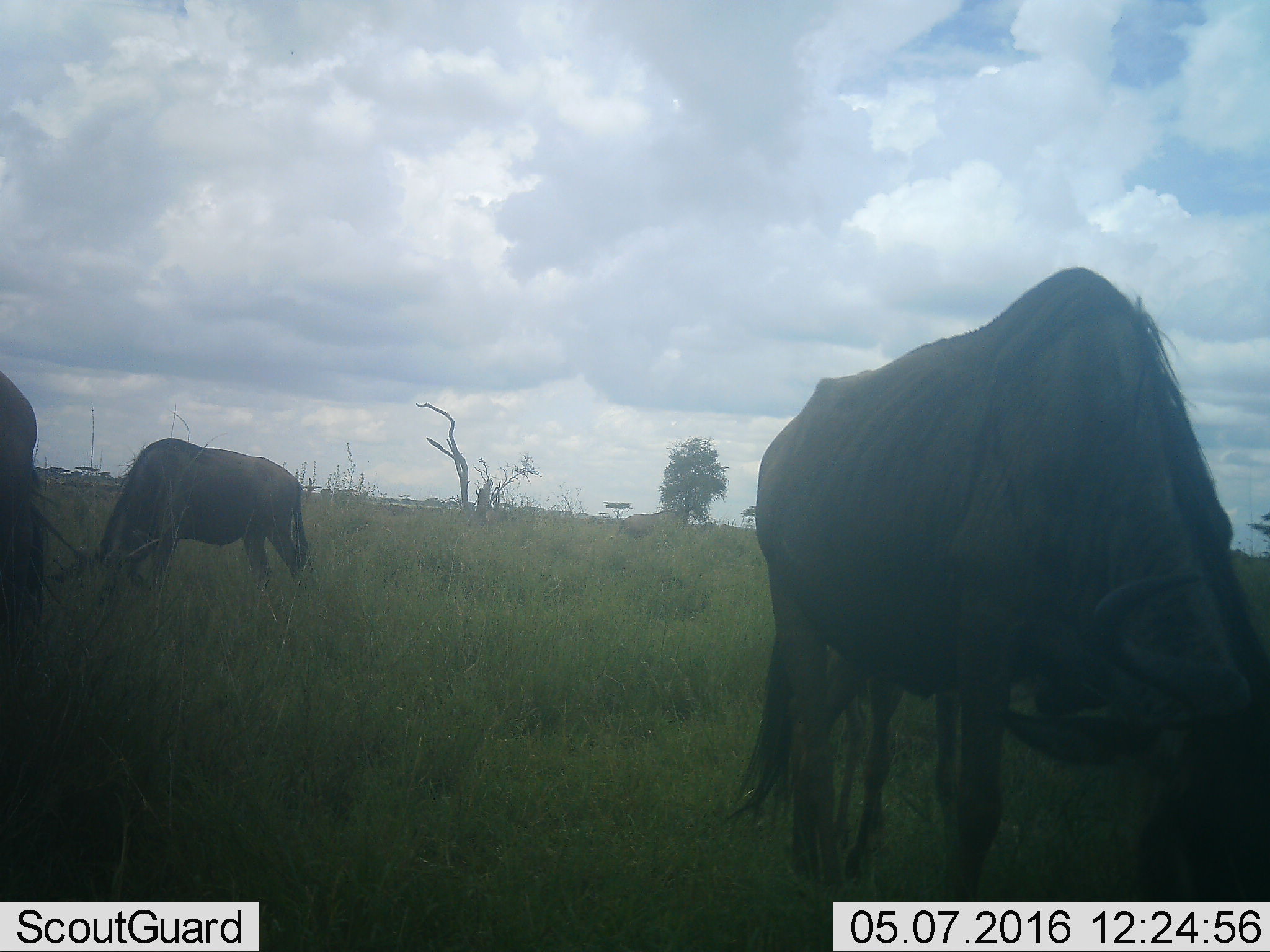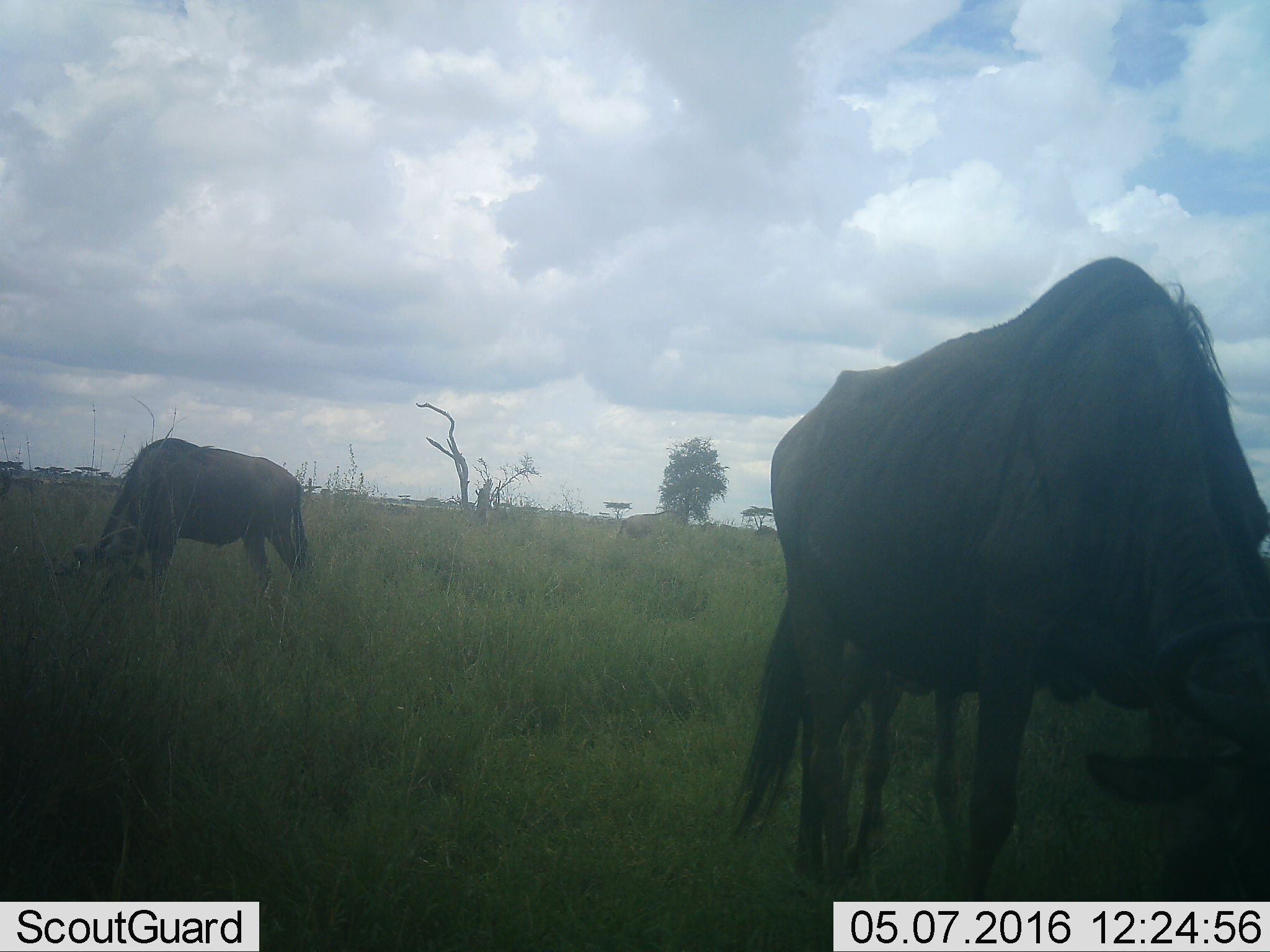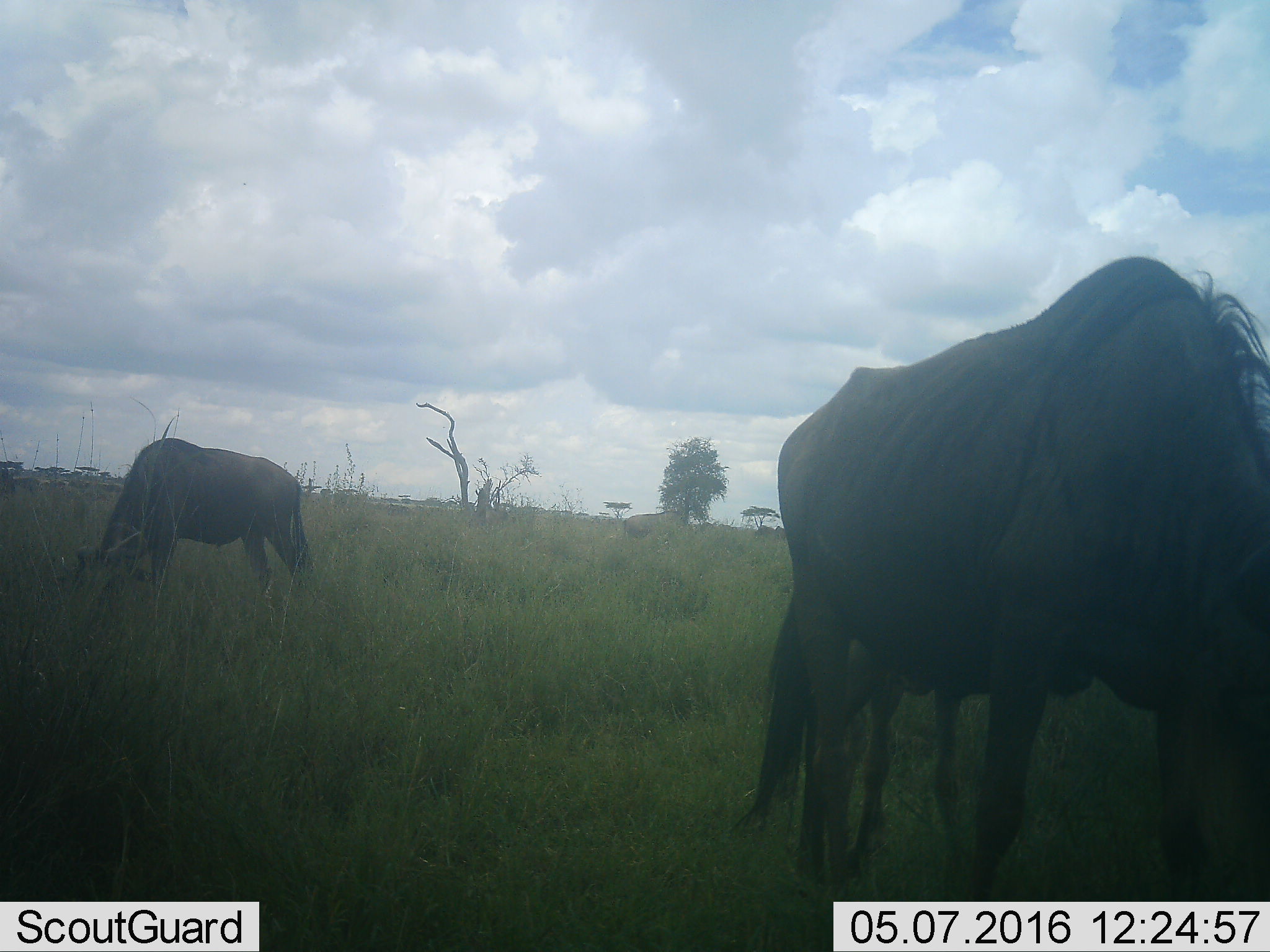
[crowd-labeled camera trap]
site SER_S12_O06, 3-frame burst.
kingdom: Animalia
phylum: Chordata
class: Mammalia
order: Artiodactyla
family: Bovidae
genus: Connochaetes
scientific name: Connochaetes taurinus taurinus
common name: blue wildebeest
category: wildebeestblue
Wildebeestblue (blue wildebeest) (Connochaetes taurinus taurinus), count 4. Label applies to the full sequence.